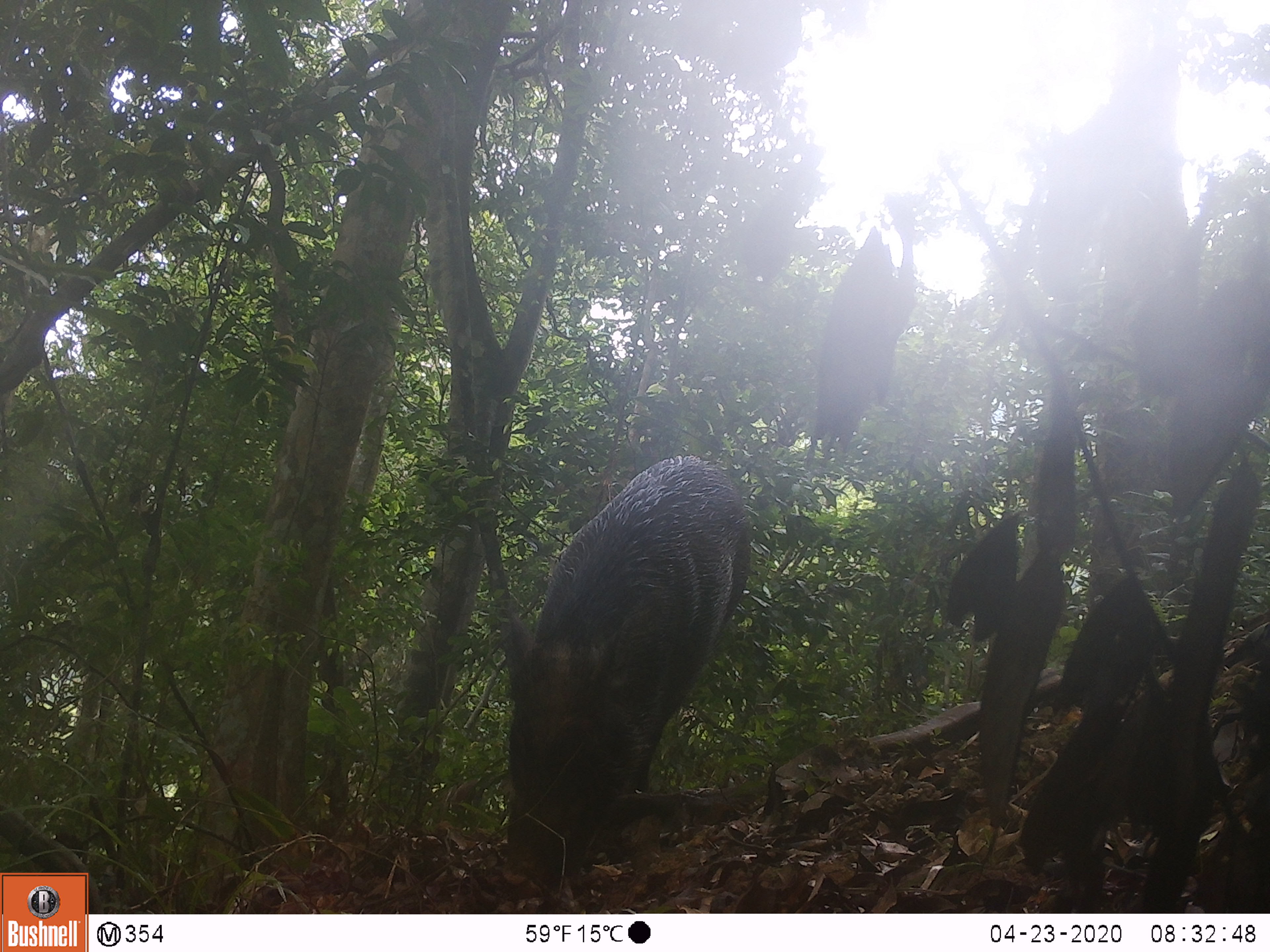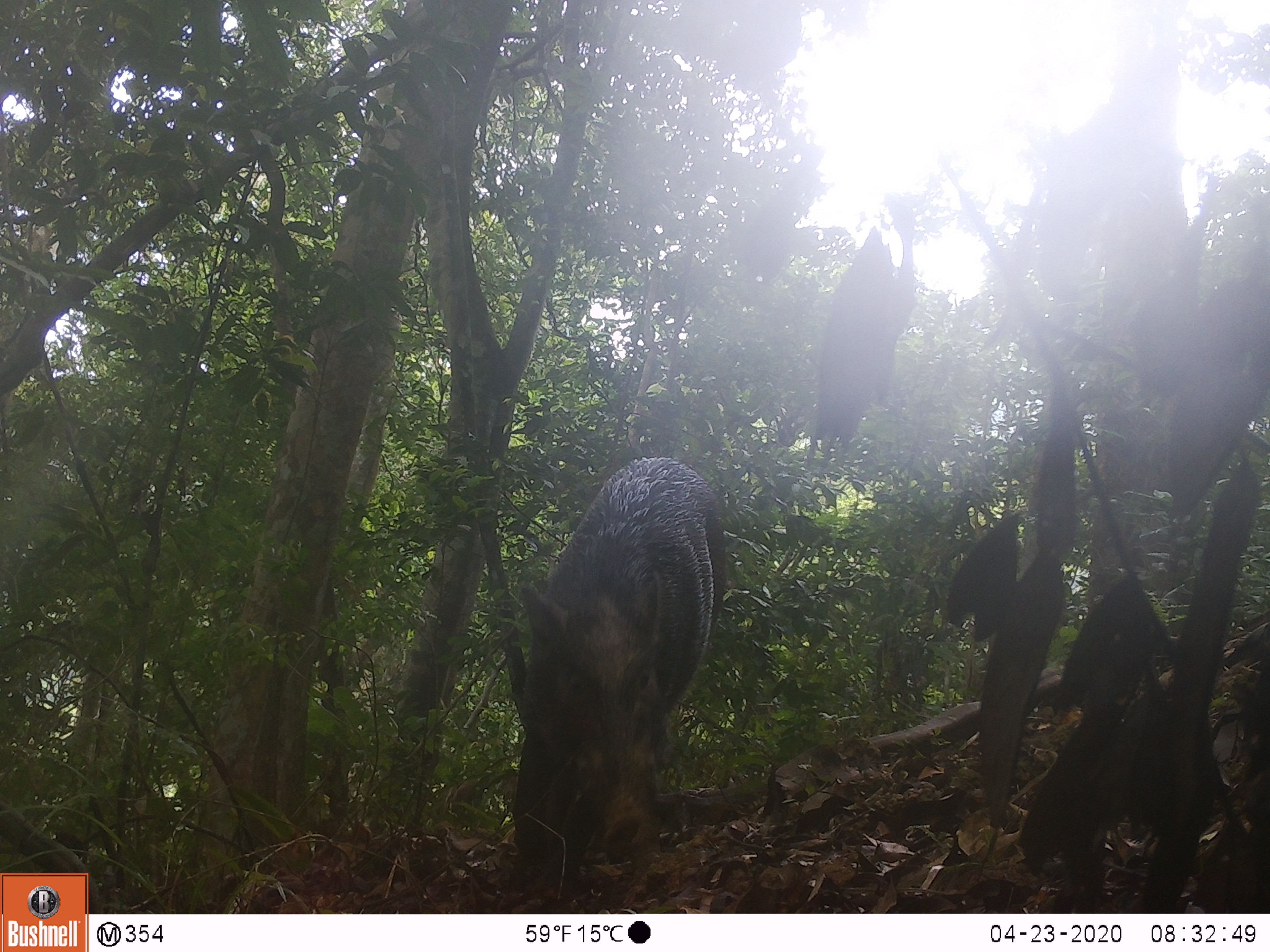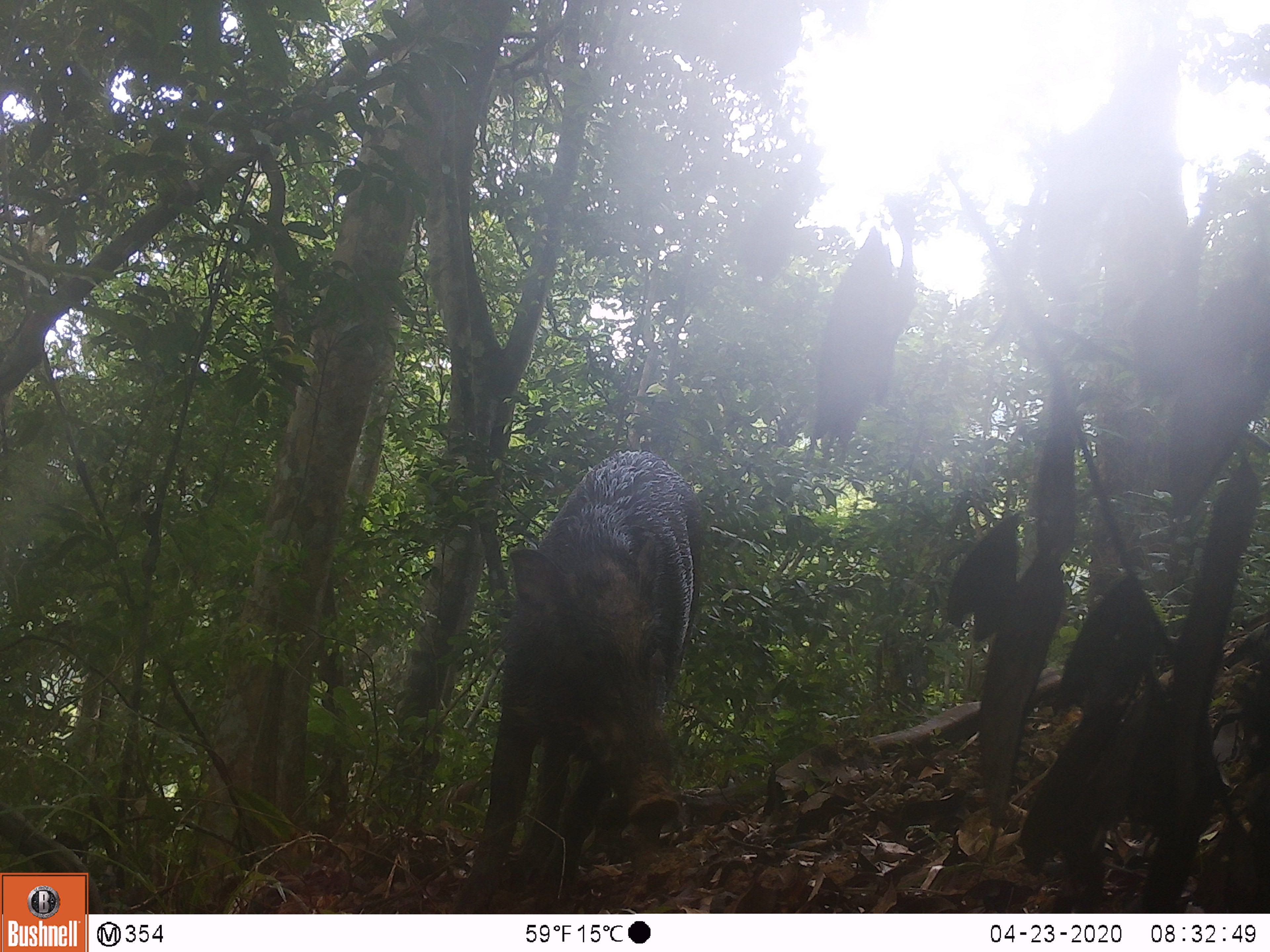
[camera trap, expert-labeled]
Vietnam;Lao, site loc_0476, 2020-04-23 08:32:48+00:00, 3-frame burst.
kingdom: Animalia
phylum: Chordata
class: Mammalia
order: Artiodactyla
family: Suidae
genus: Sus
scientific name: Sus scrofa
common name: eurasian wild pig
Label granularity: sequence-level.